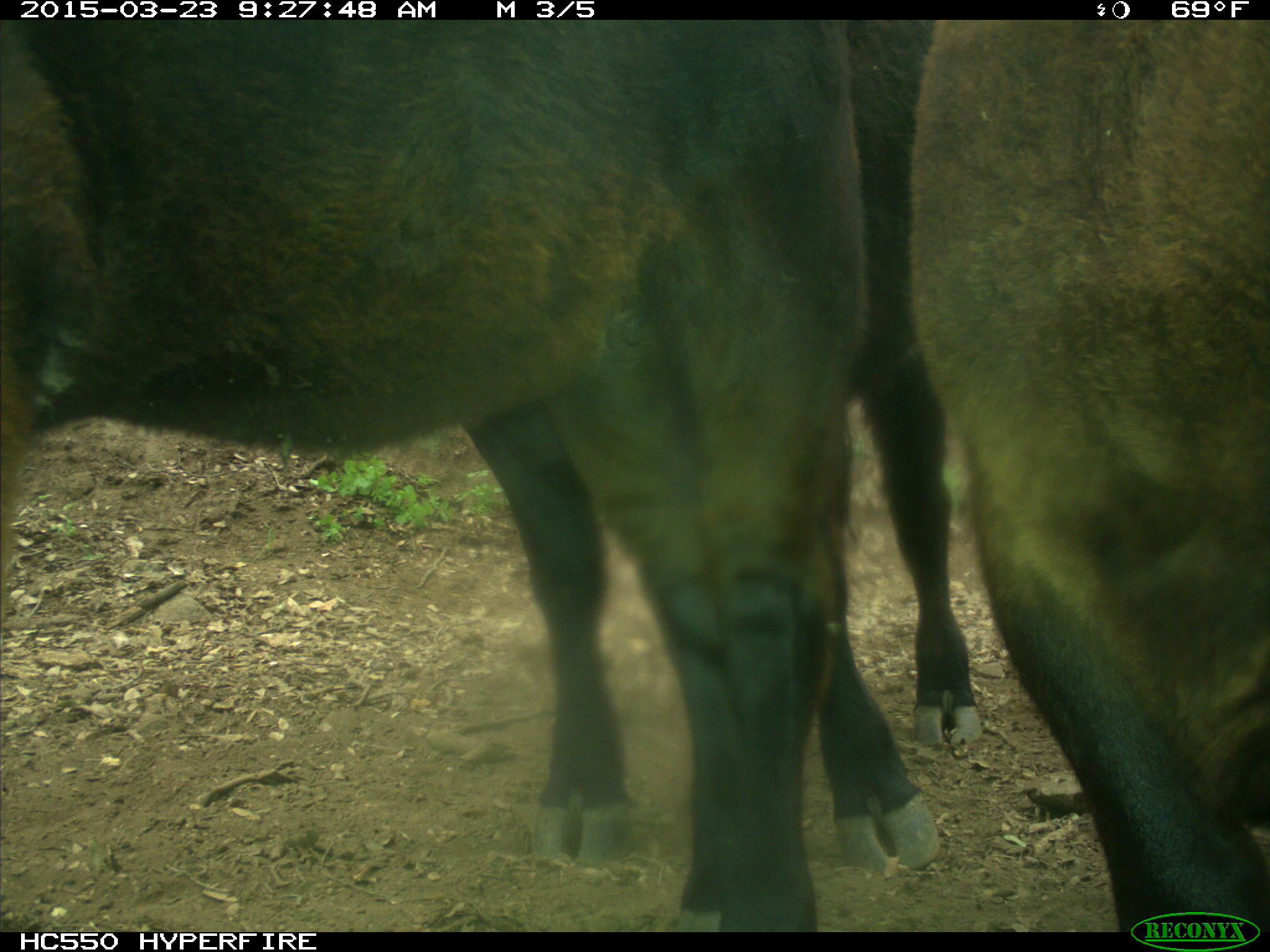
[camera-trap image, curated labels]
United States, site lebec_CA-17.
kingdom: Animalia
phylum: Chordata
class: Mammalia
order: Artiodactyla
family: Bovidae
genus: Bos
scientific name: Bos taurus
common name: domestic cow